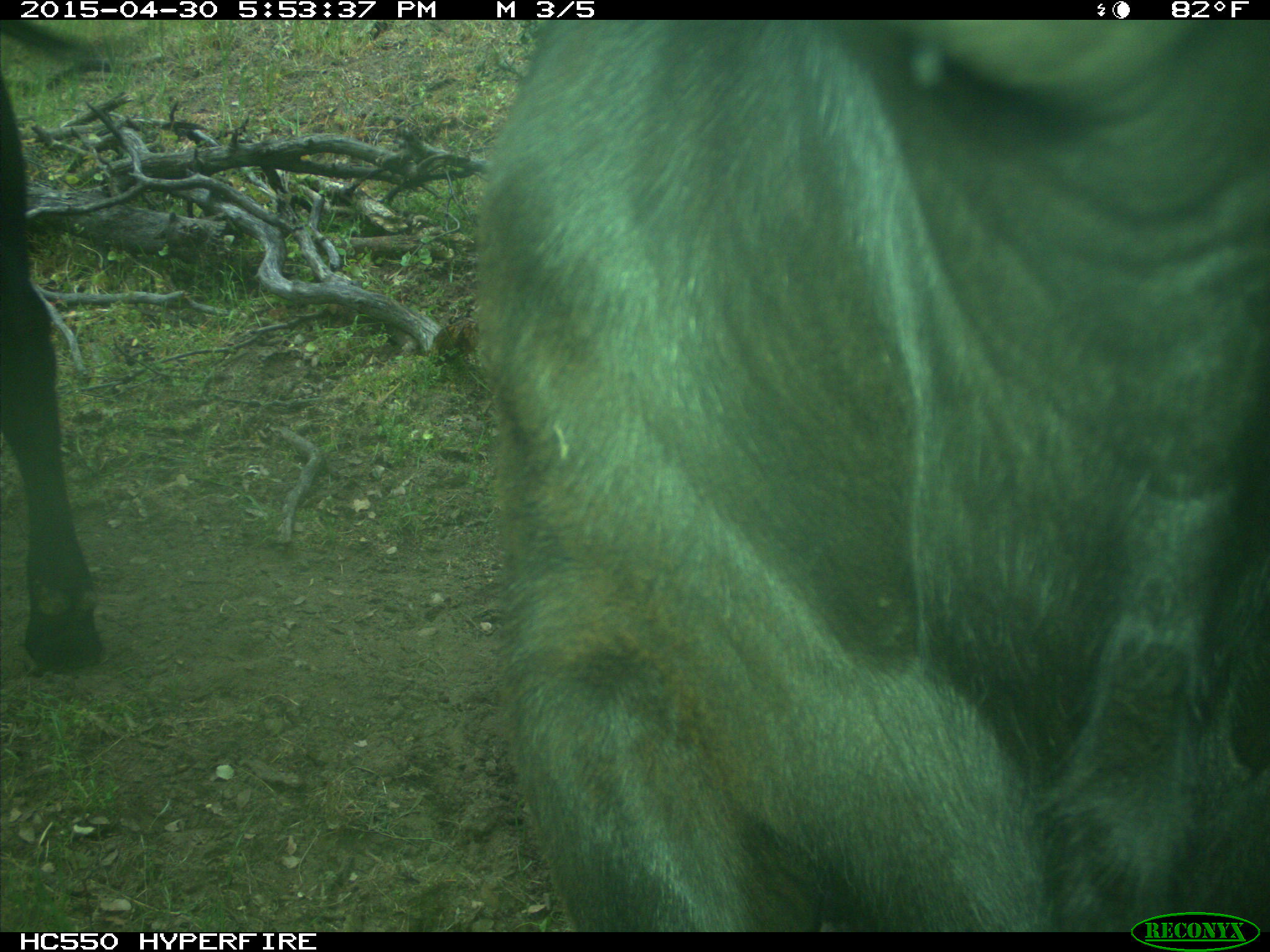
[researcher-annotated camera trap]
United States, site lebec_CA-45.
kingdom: Animalia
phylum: Chordata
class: Mammalia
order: Artiodactyla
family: Bovidae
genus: Bos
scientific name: Bos taurus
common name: domestic cow